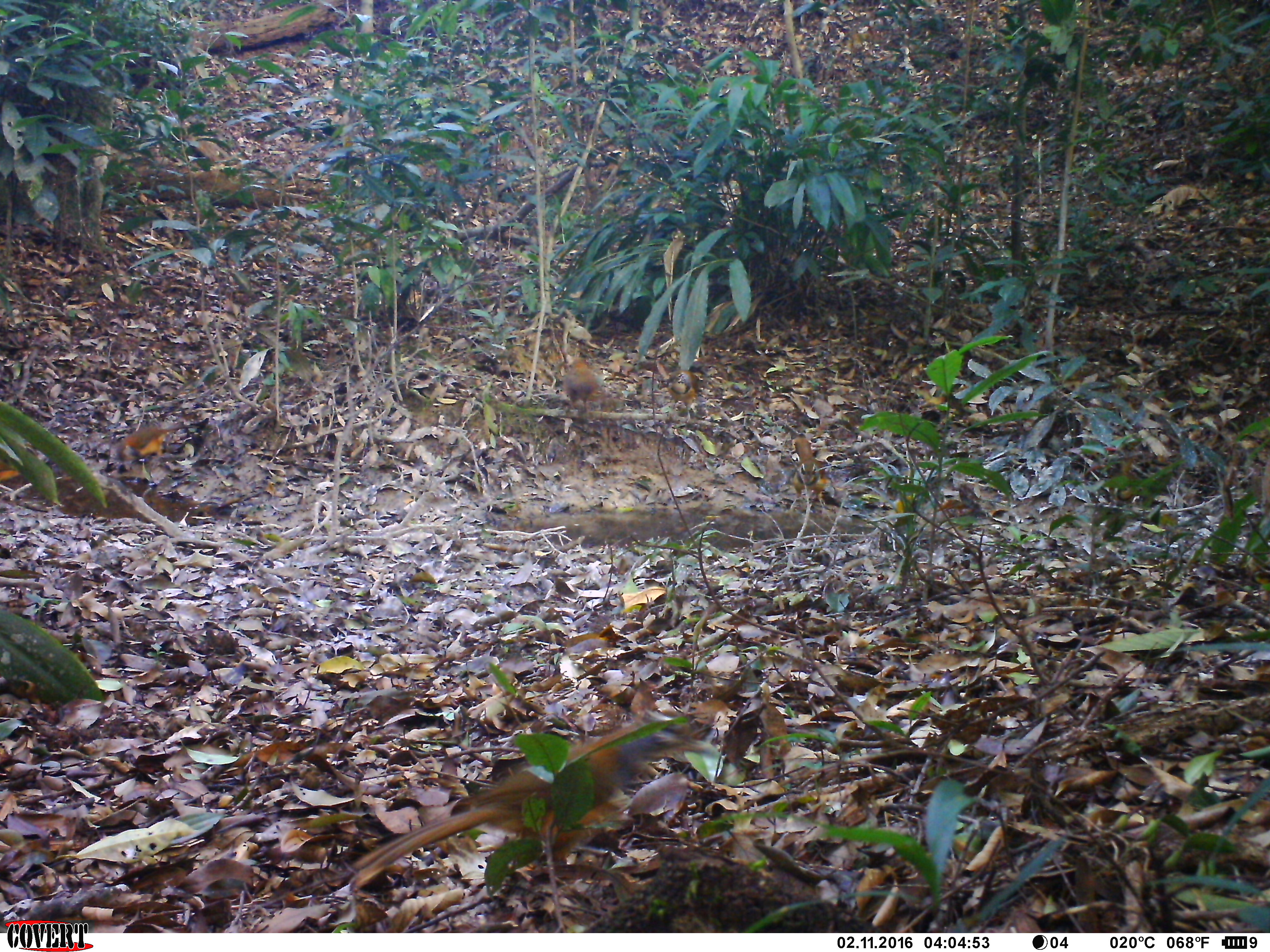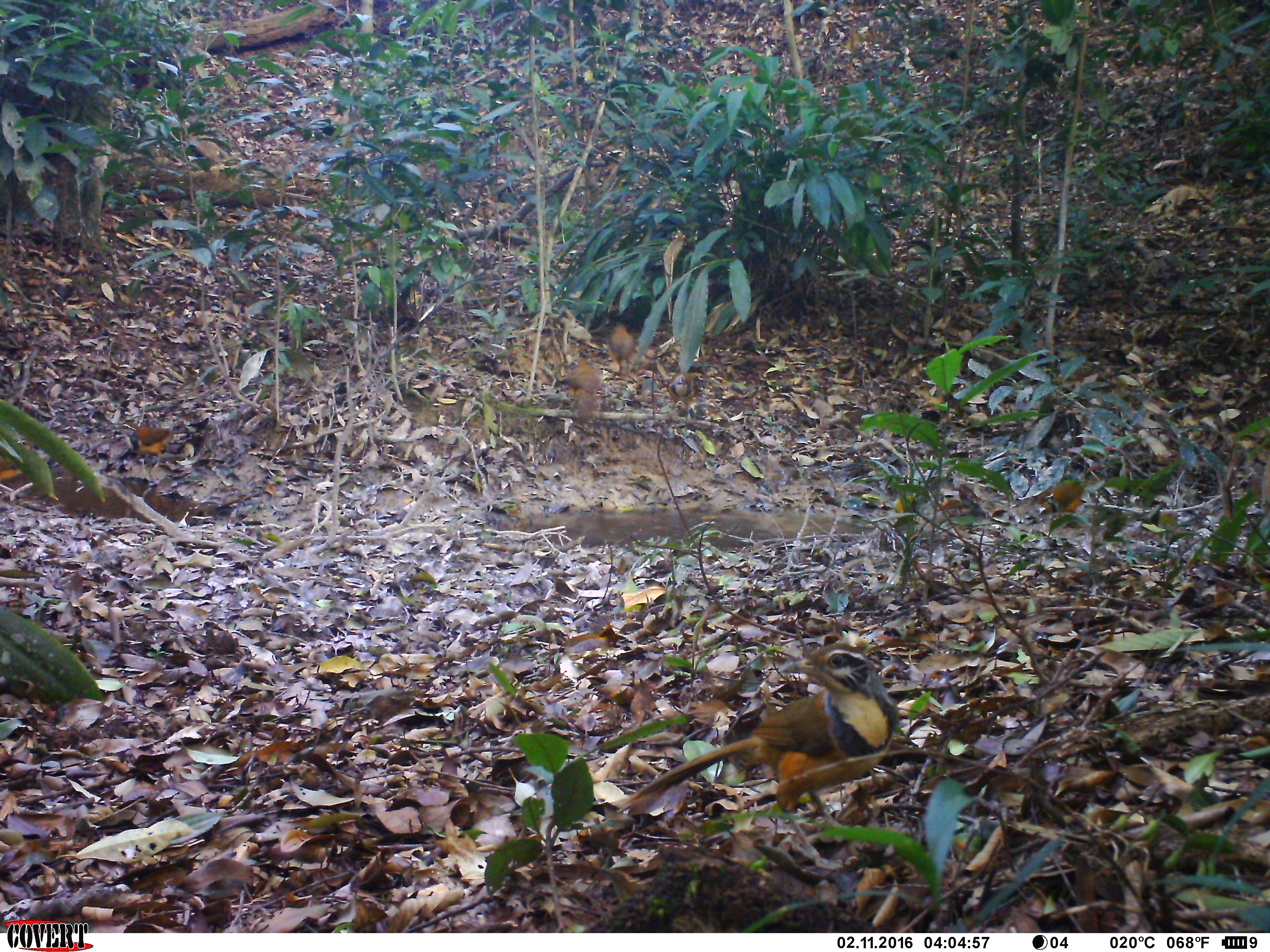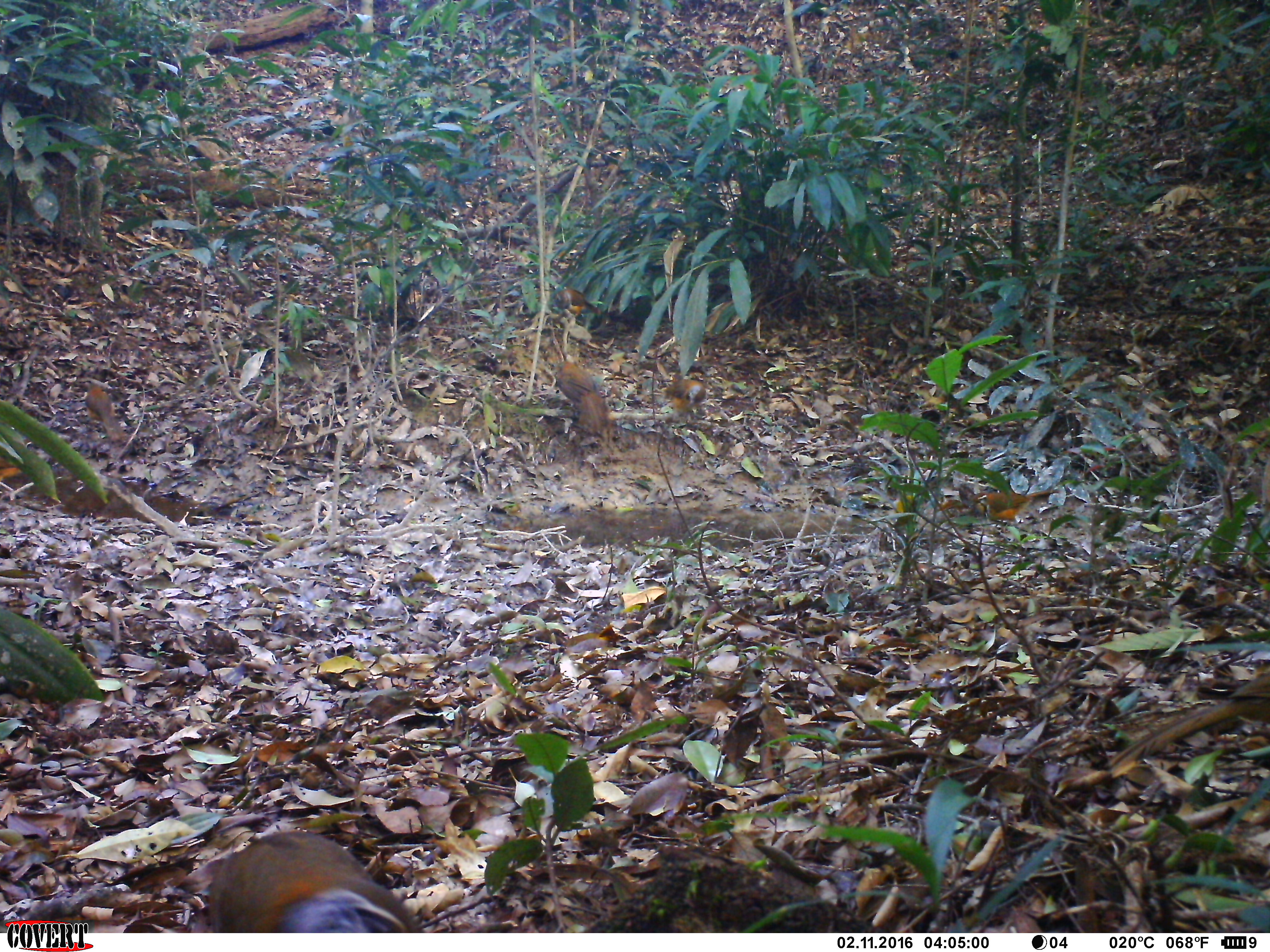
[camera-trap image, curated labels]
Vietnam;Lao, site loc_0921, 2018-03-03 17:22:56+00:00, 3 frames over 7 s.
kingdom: Animalia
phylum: Chordata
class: Aves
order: Passeriformes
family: Leiothrichidae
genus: Pterorhinus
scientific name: Pterorhinus pectoralis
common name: necklaced laughingthrush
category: necklaced laughingthrush sp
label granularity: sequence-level